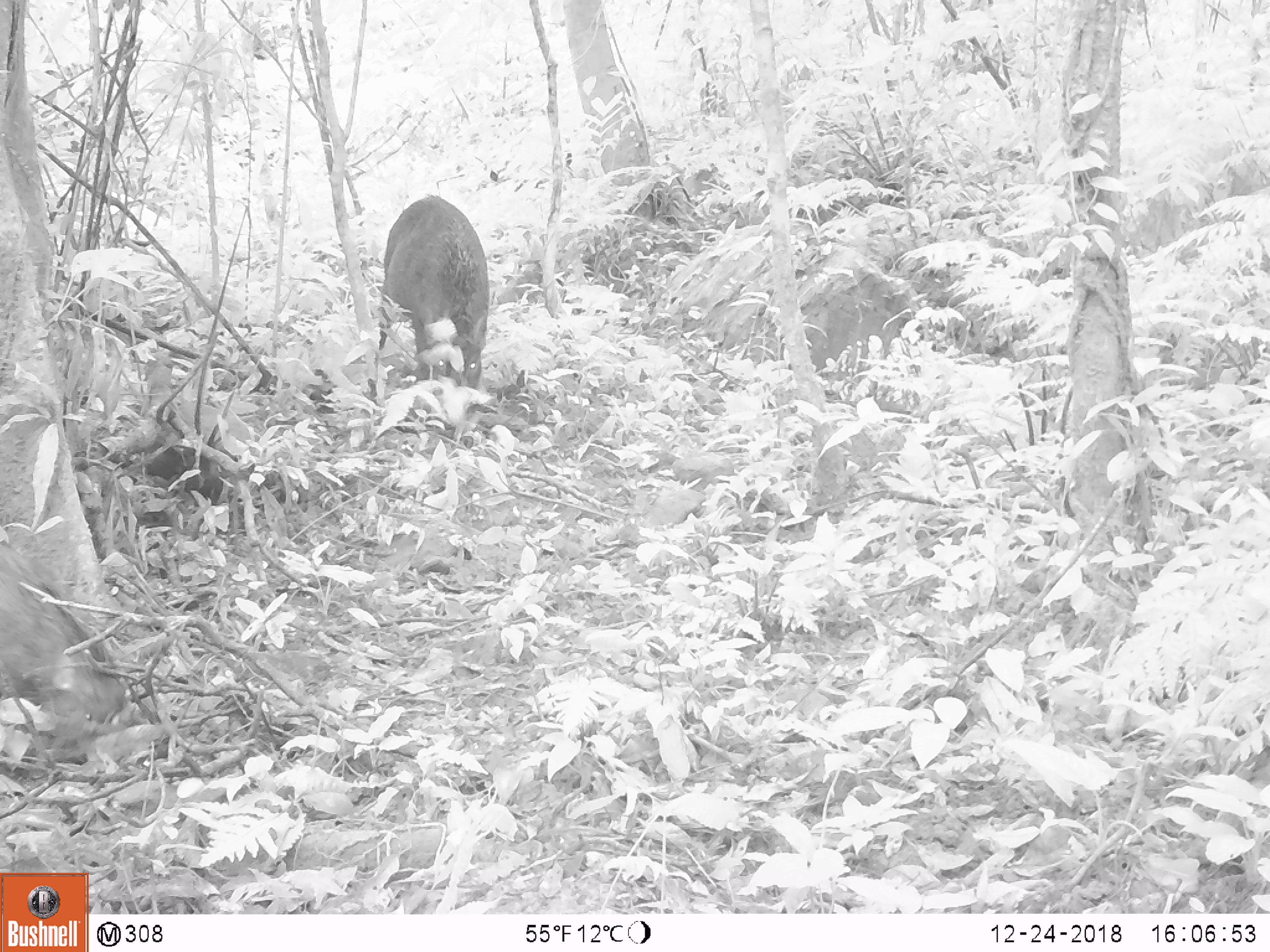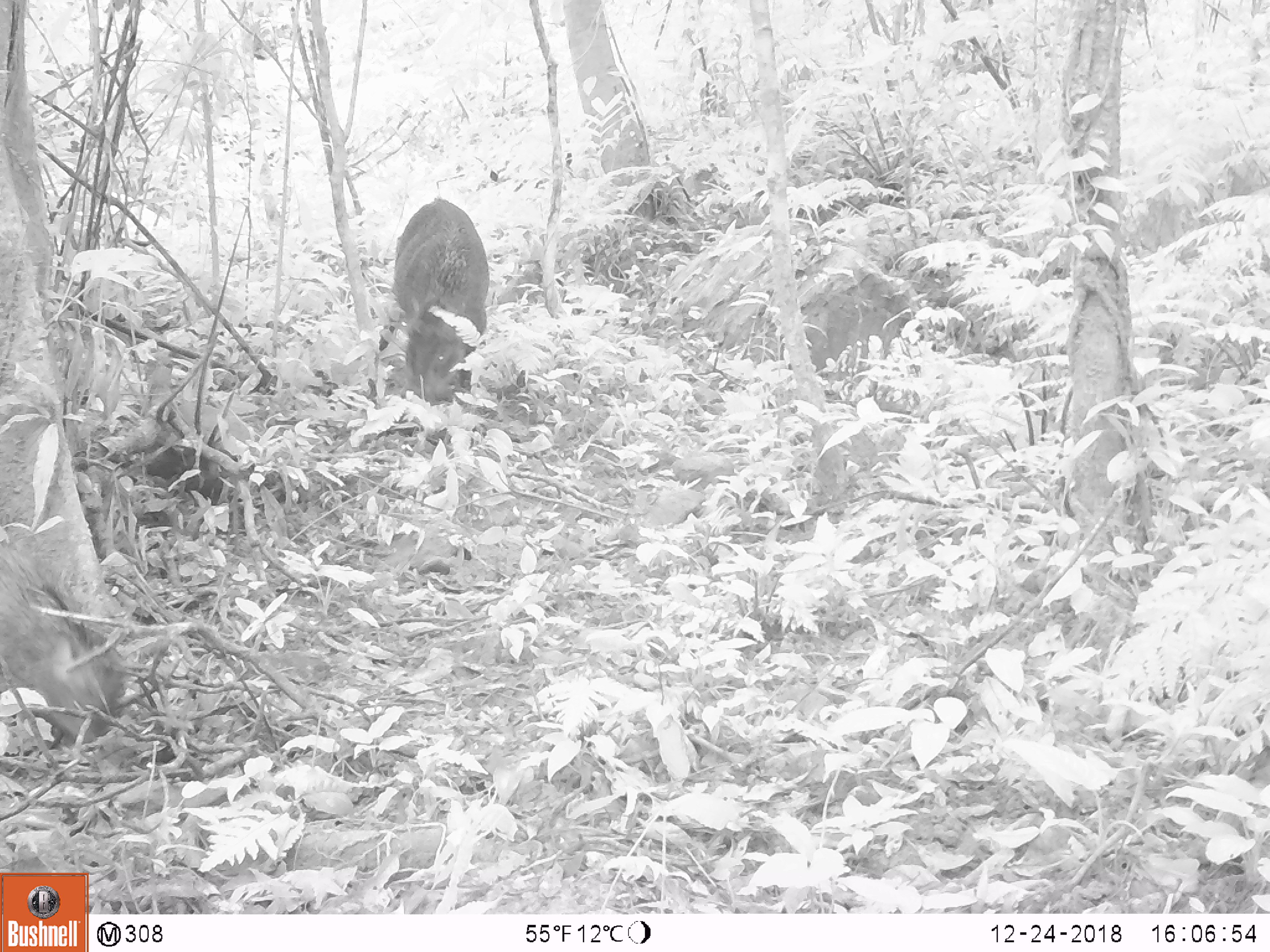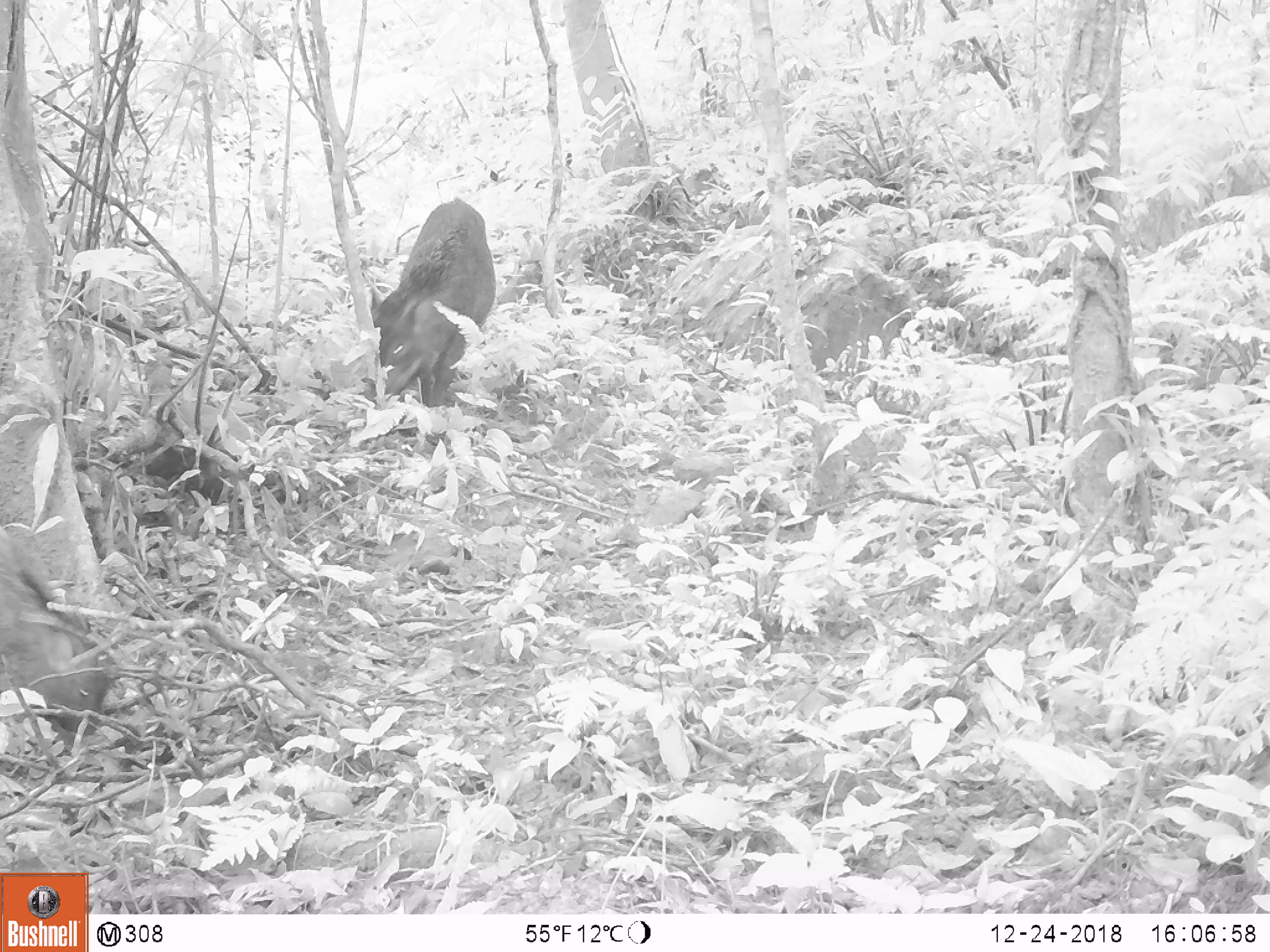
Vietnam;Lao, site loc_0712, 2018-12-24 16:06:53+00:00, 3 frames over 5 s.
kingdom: Animalia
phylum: Chordata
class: Mammalia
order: Artiodactyla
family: Suidae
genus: Sus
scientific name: Sus scrofa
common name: eurasian wild pig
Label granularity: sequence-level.